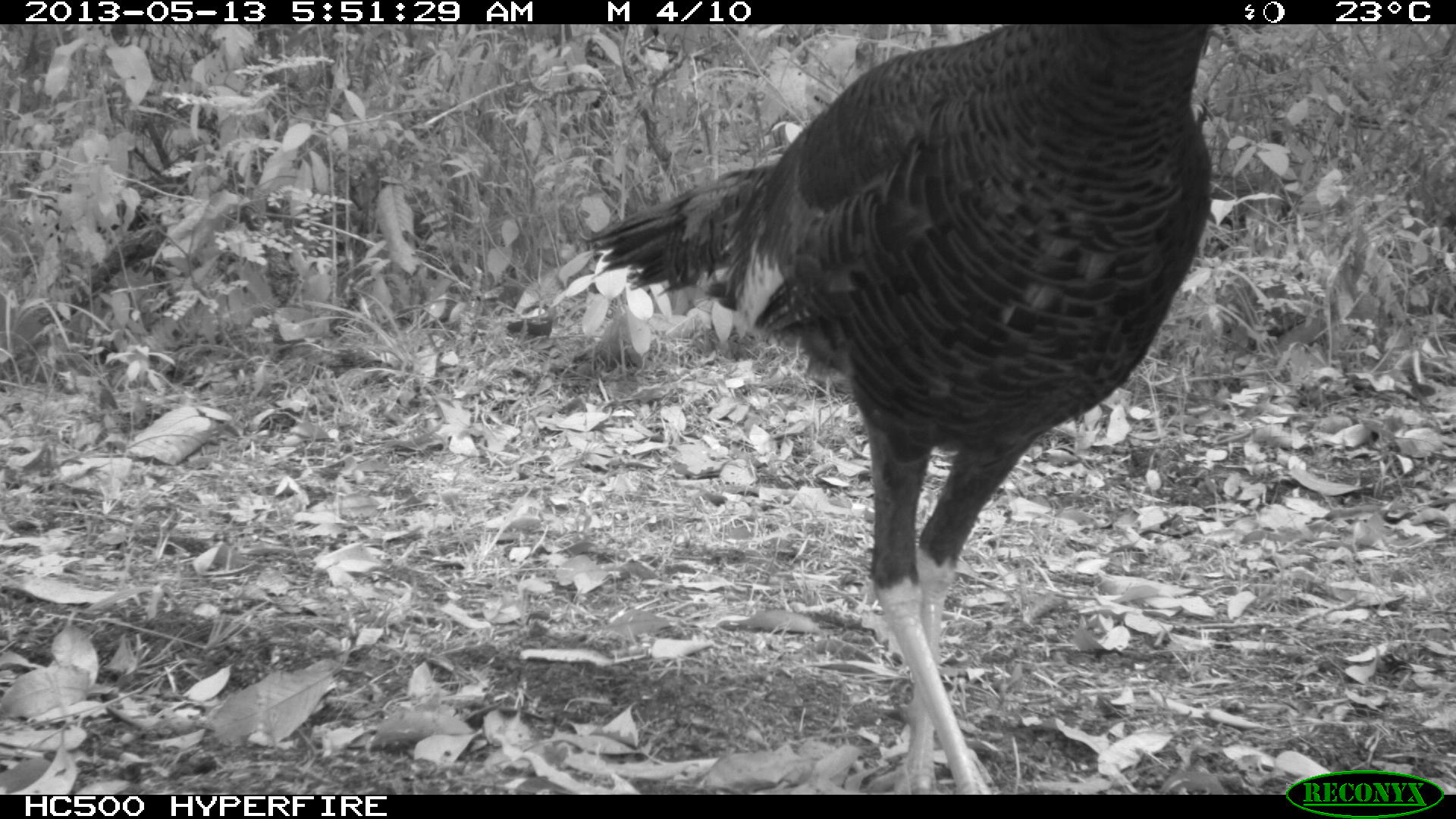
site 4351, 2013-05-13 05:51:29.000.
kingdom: Animalia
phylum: Chordata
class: Aves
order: Galliformes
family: Phasianidae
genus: Meleagris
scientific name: Meleagris ocellata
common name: ocellated turkey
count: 1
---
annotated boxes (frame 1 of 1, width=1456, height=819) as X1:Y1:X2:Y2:
meleagris ocellata: 581:24:1213:794